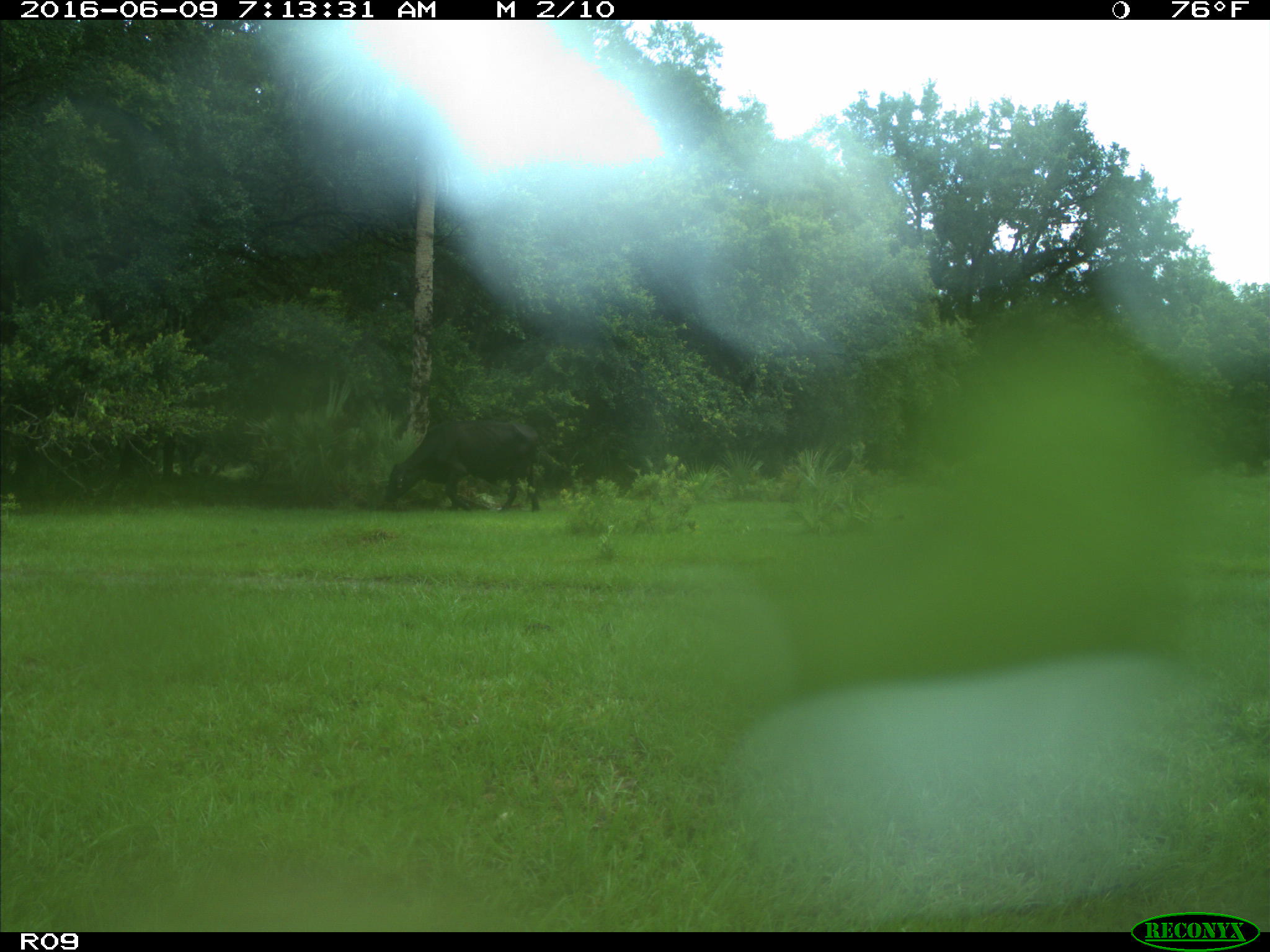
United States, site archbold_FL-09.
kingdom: Animalia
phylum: Chordata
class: Mammalia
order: Artiodactyla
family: Bovidae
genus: Bos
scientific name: Bos taurus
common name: domestic cow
Bos taurus (domestic cow).